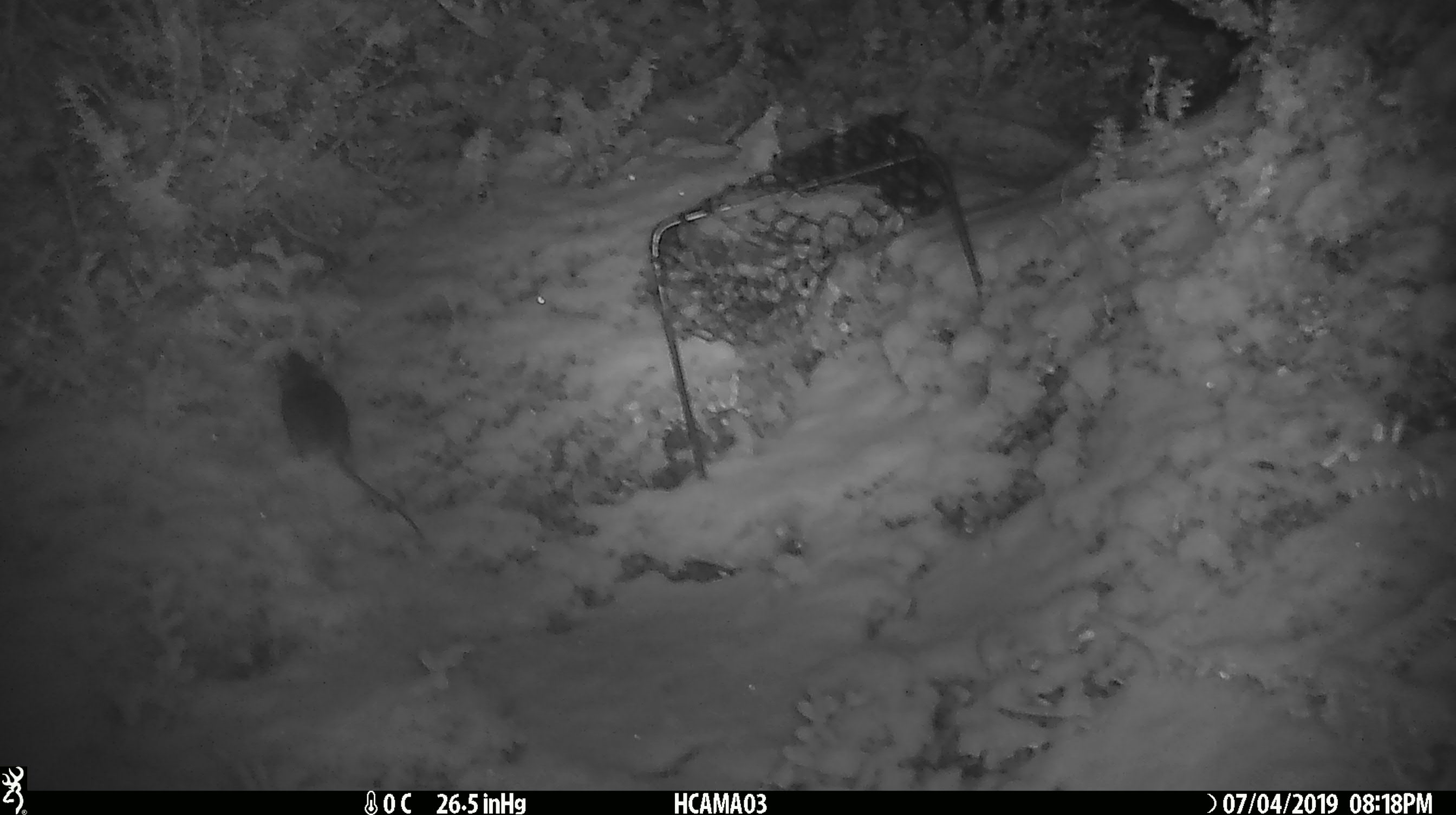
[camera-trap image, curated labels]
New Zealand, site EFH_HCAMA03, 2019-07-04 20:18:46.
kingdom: Animalia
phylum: Chordata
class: Mammalia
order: Rodentia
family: Muridae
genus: Mus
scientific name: Mus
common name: mouse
Mouse (Mus).